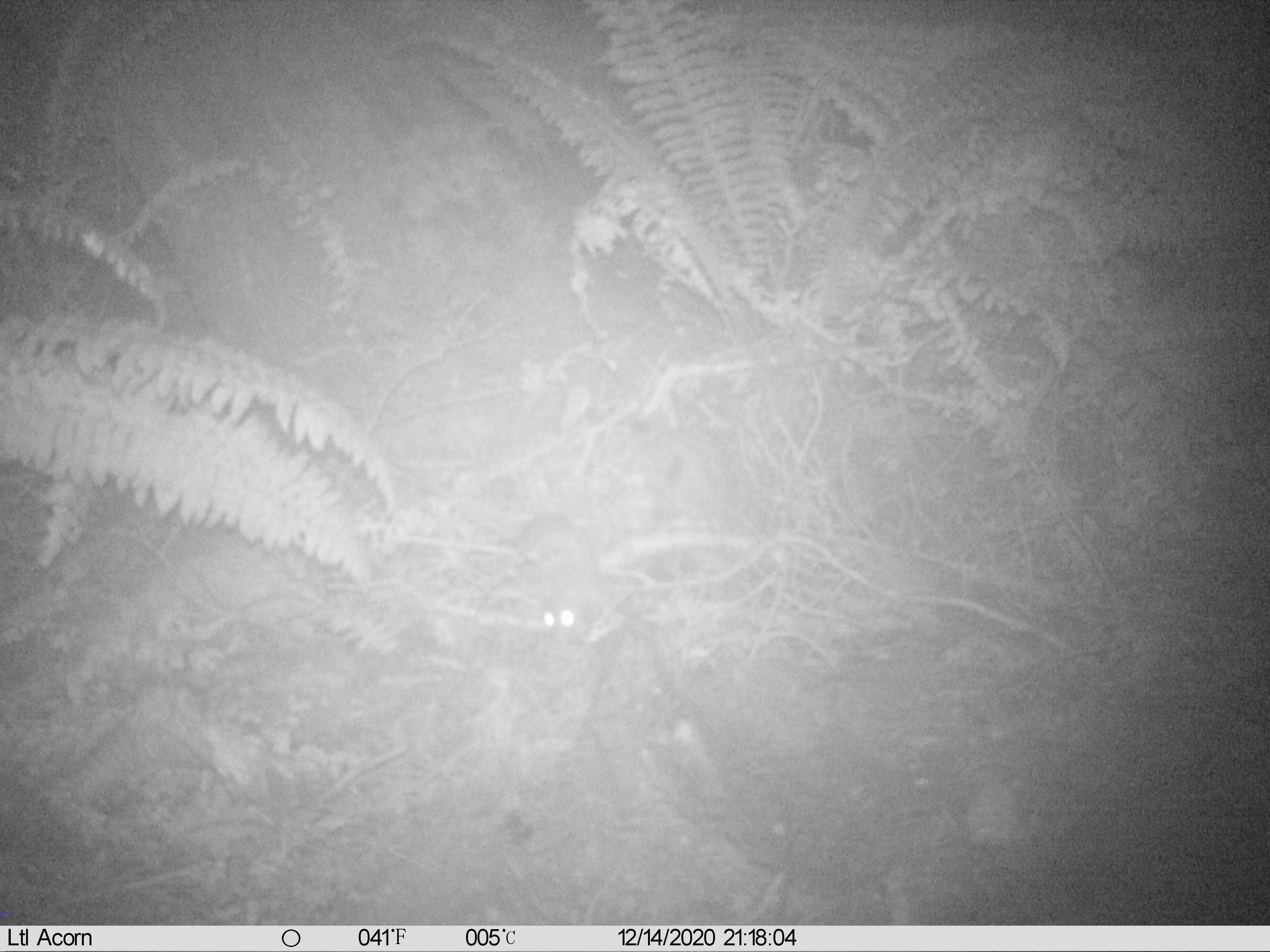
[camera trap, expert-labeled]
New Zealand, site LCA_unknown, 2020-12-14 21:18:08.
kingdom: Animalia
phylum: Chordata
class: Mammalia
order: Rodentia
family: Muridae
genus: Rattus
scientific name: Rattus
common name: rat